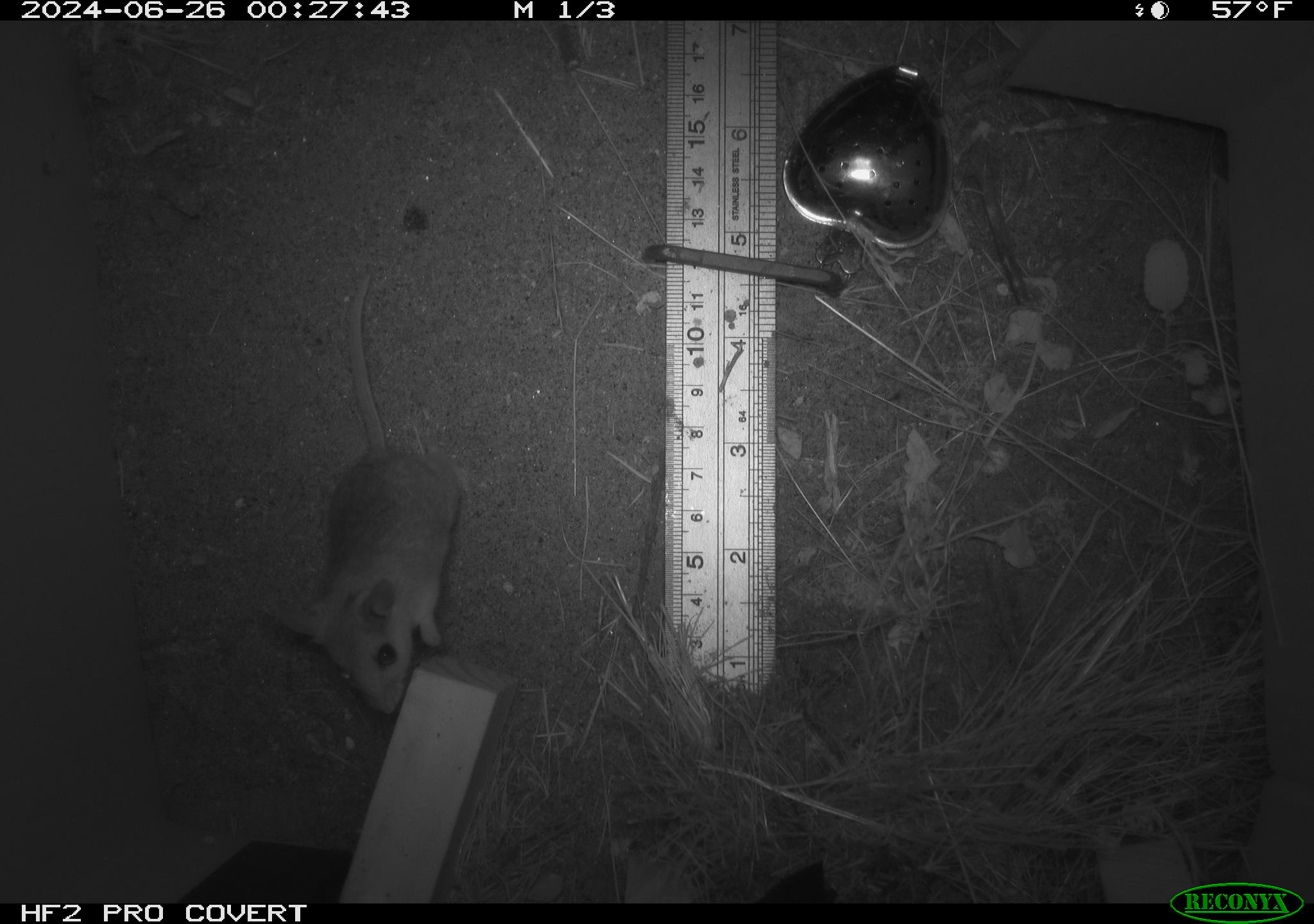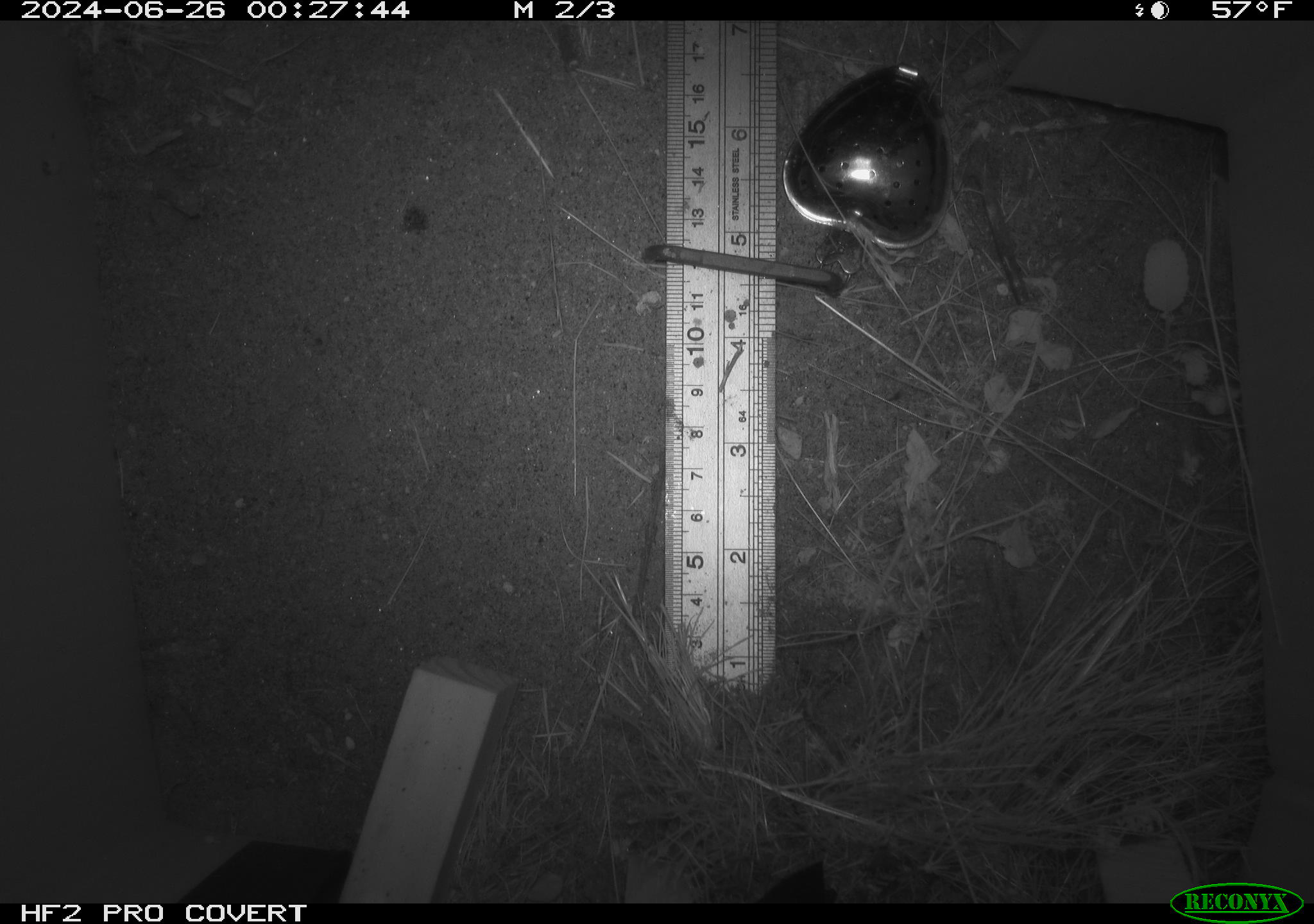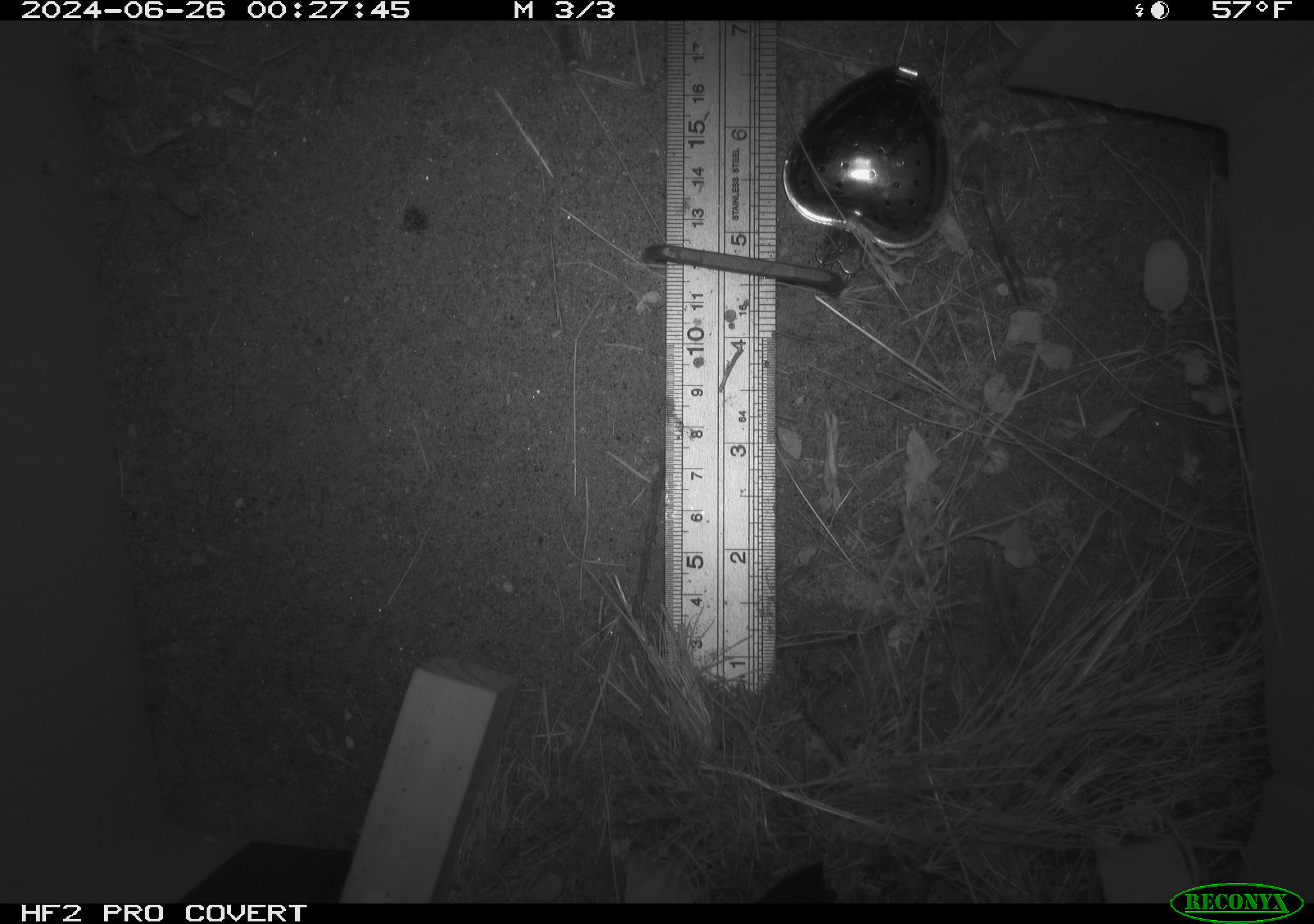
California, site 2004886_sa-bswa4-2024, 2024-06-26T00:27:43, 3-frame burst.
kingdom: Animalia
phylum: Chordata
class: Mammalia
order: Rodentia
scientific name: Rodentia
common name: rodent